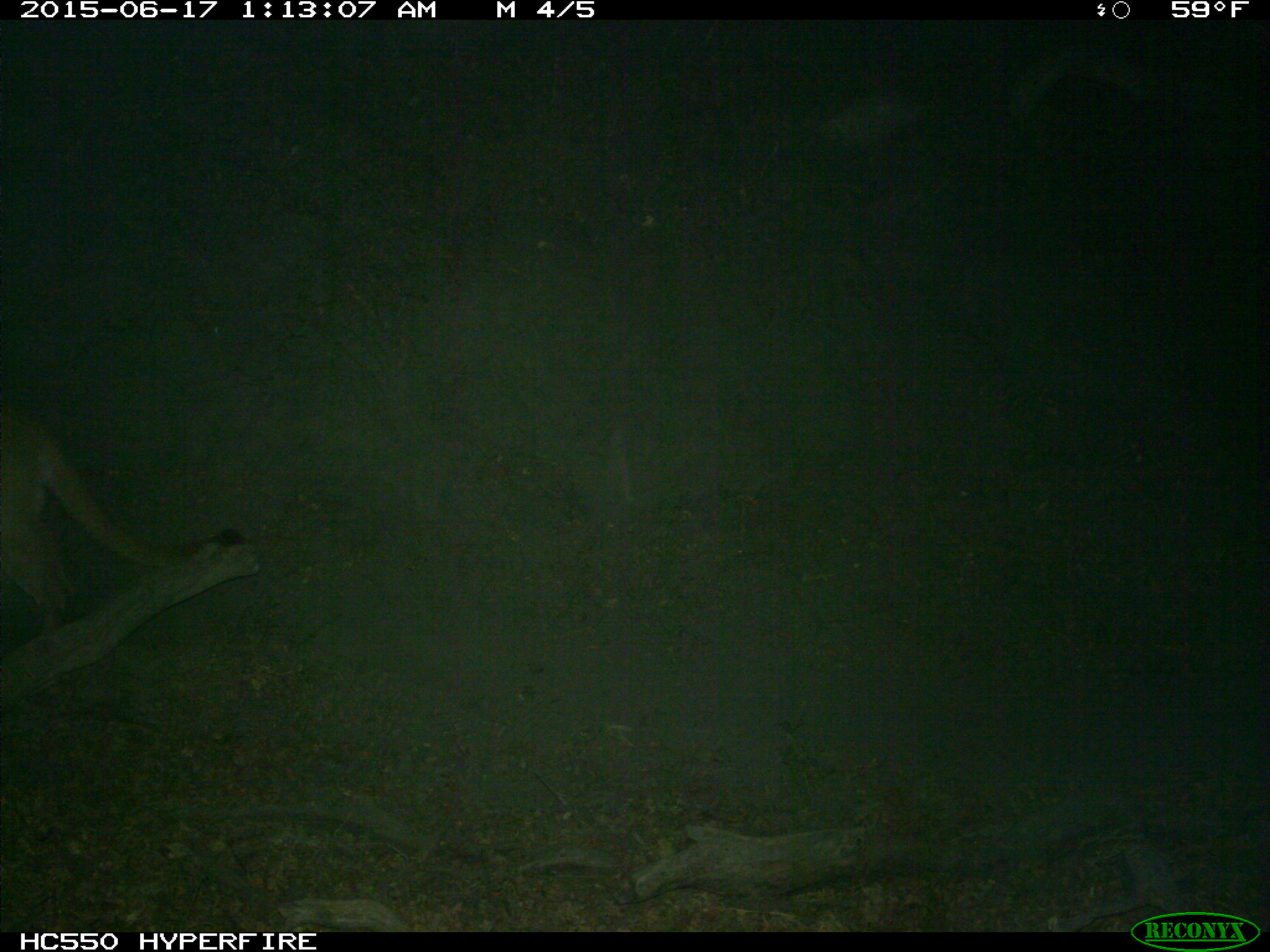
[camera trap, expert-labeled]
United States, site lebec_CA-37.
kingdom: Animalia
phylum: Chordata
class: Mammalia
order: Carnivora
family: Felidae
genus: Puma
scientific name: Puma concolor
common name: mountain lion